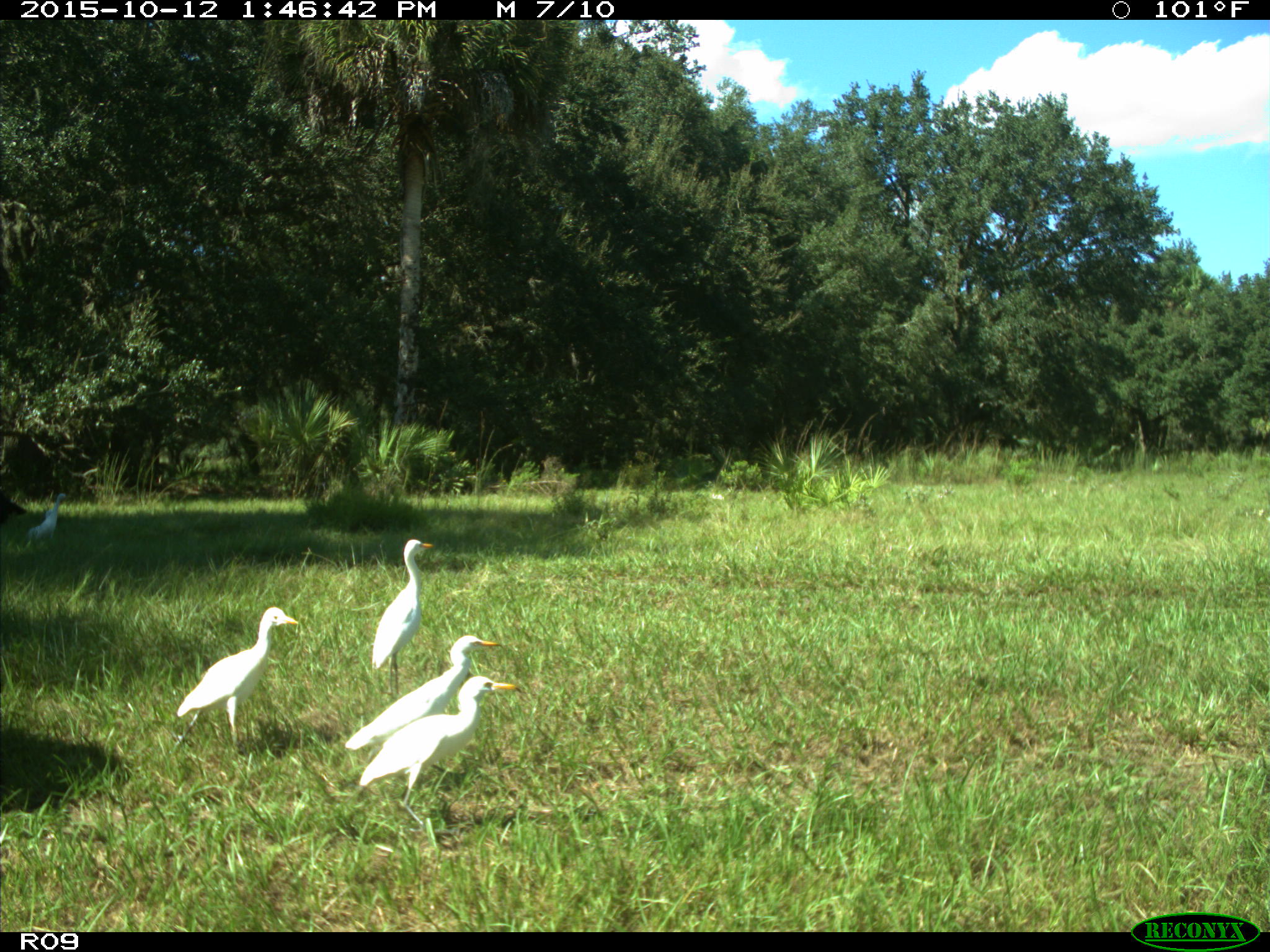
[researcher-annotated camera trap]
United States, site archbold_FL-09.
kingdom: Animalia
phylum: Chordata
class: Aves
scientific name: Aves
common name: birds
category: unidentified bird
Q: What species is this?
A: Unidentified bird (birds) (Aves).